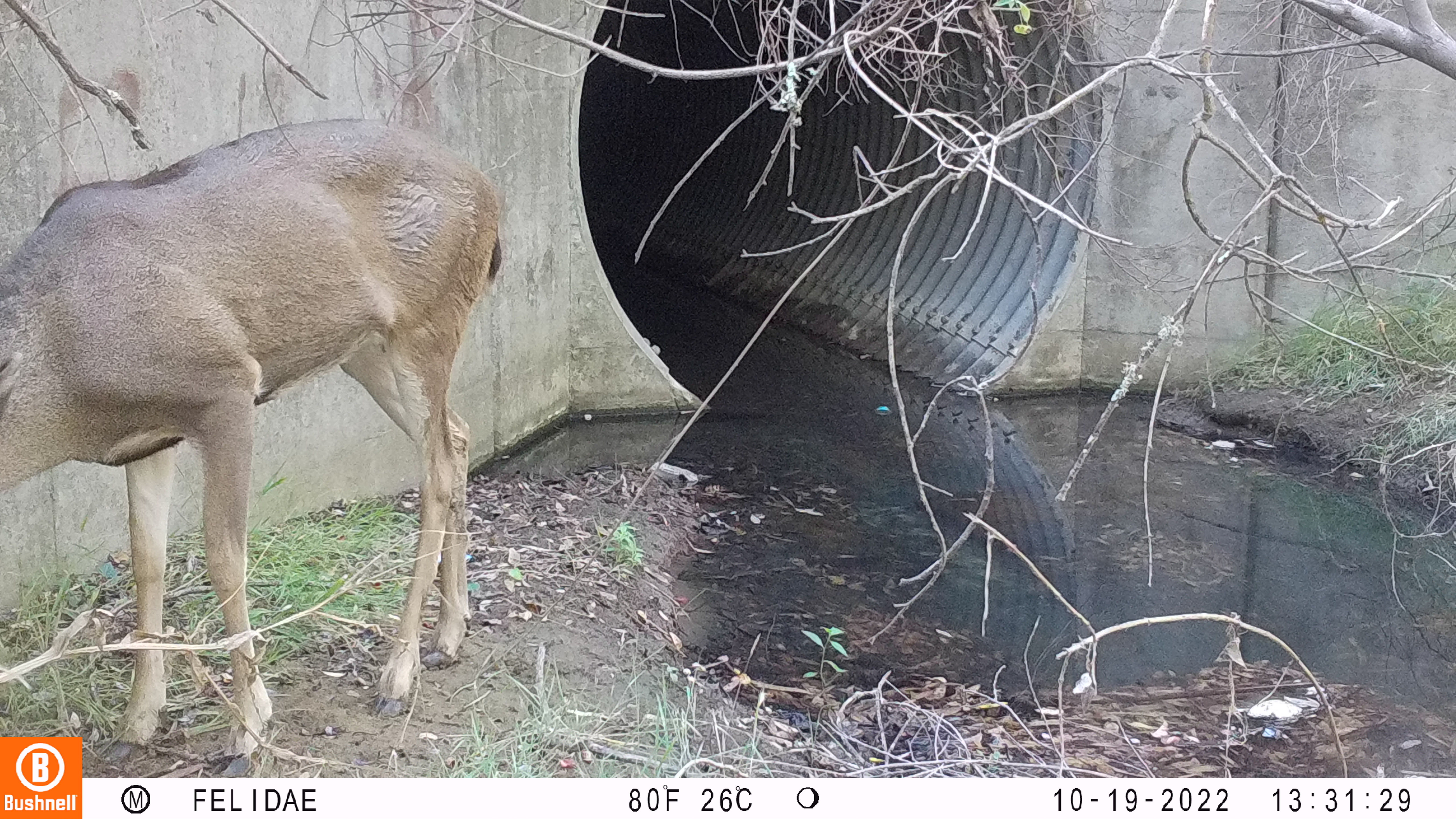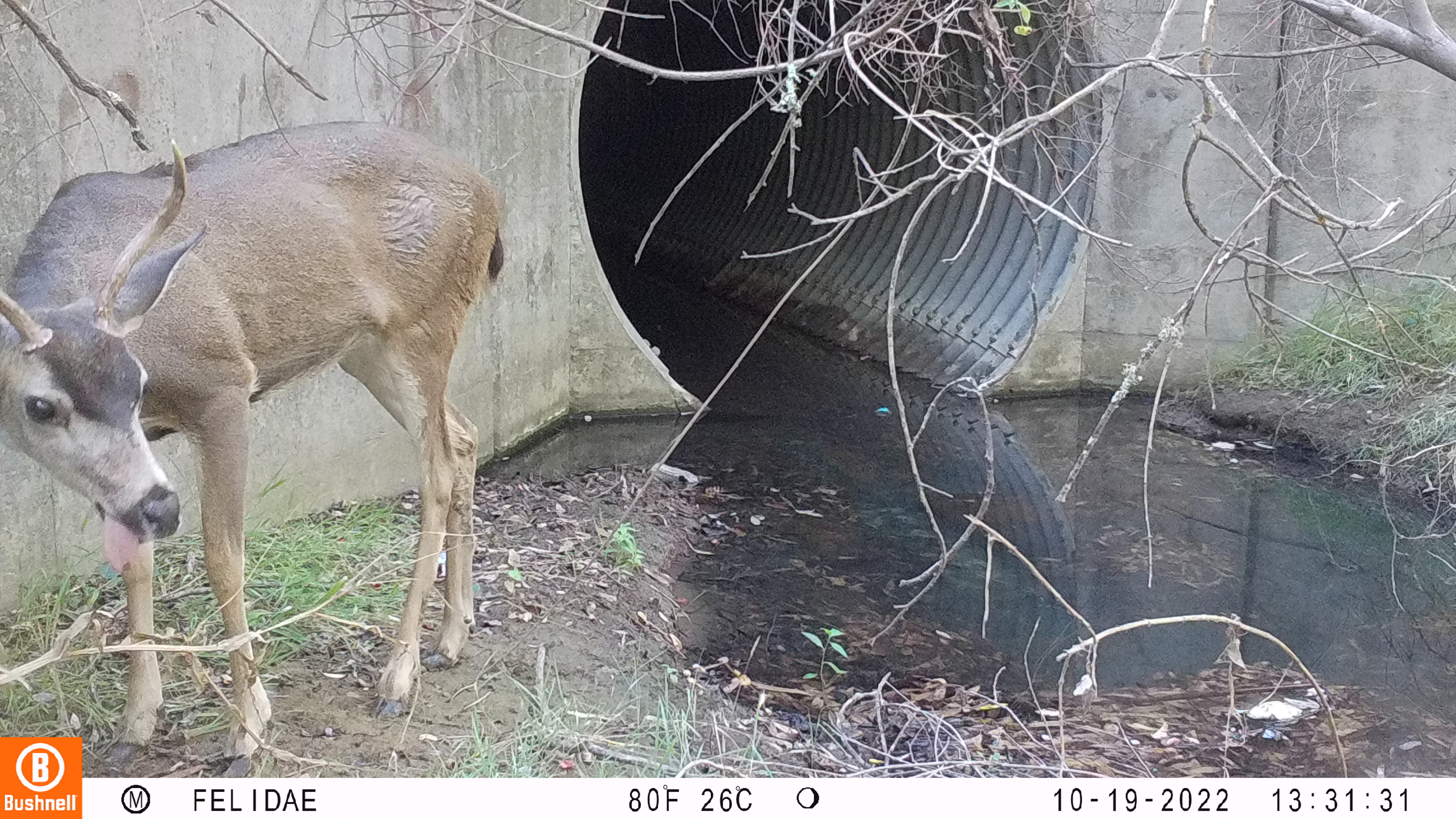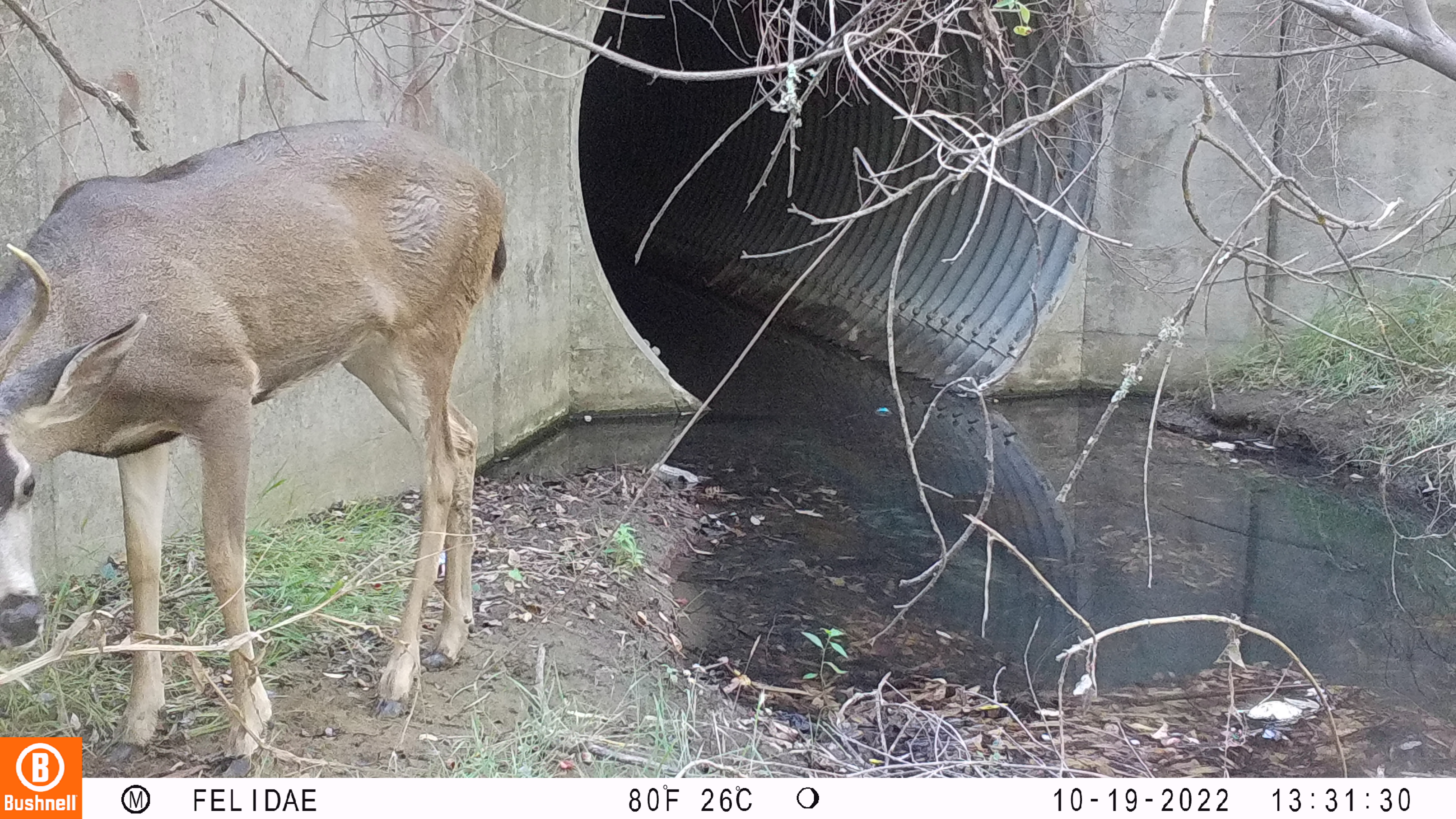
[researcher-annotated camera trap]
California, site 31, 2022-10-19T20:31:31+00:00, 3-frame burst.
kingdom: Animalia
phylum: Chordata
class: Mammalia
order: Artiodactyla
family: Cervidae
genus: Odocoileus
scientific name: Odocoileus hemionus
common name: mule deer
Mule deer (Odocoileus hemionus).